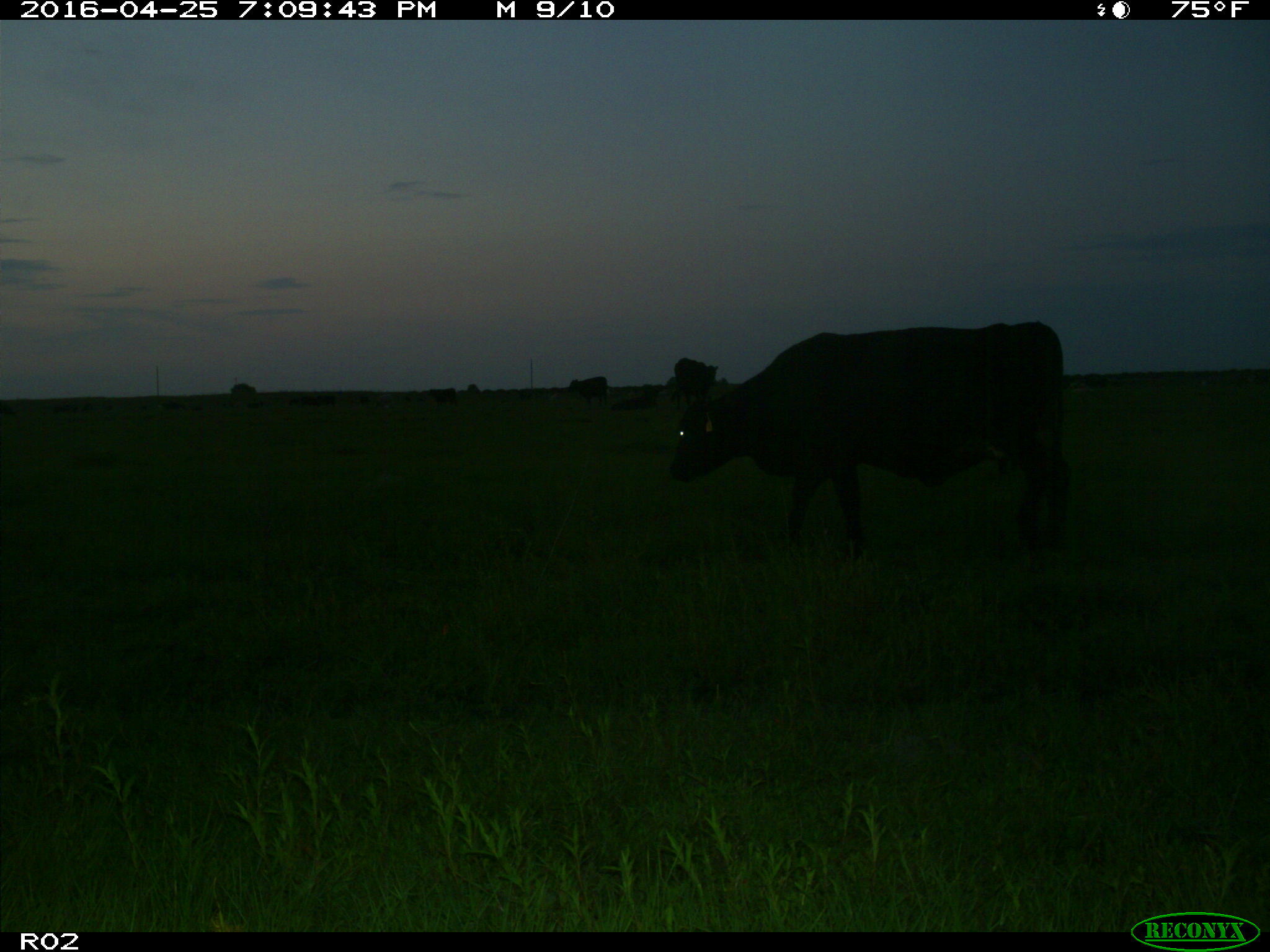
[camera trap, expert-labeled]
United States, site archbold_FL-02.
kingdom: Animalia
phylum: Chordata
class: Mammalia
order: Artiodactyla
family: Bovidae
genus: Bos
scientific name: Bos taurus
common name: domestic cow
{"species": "Bos taurus (domestic cow)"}